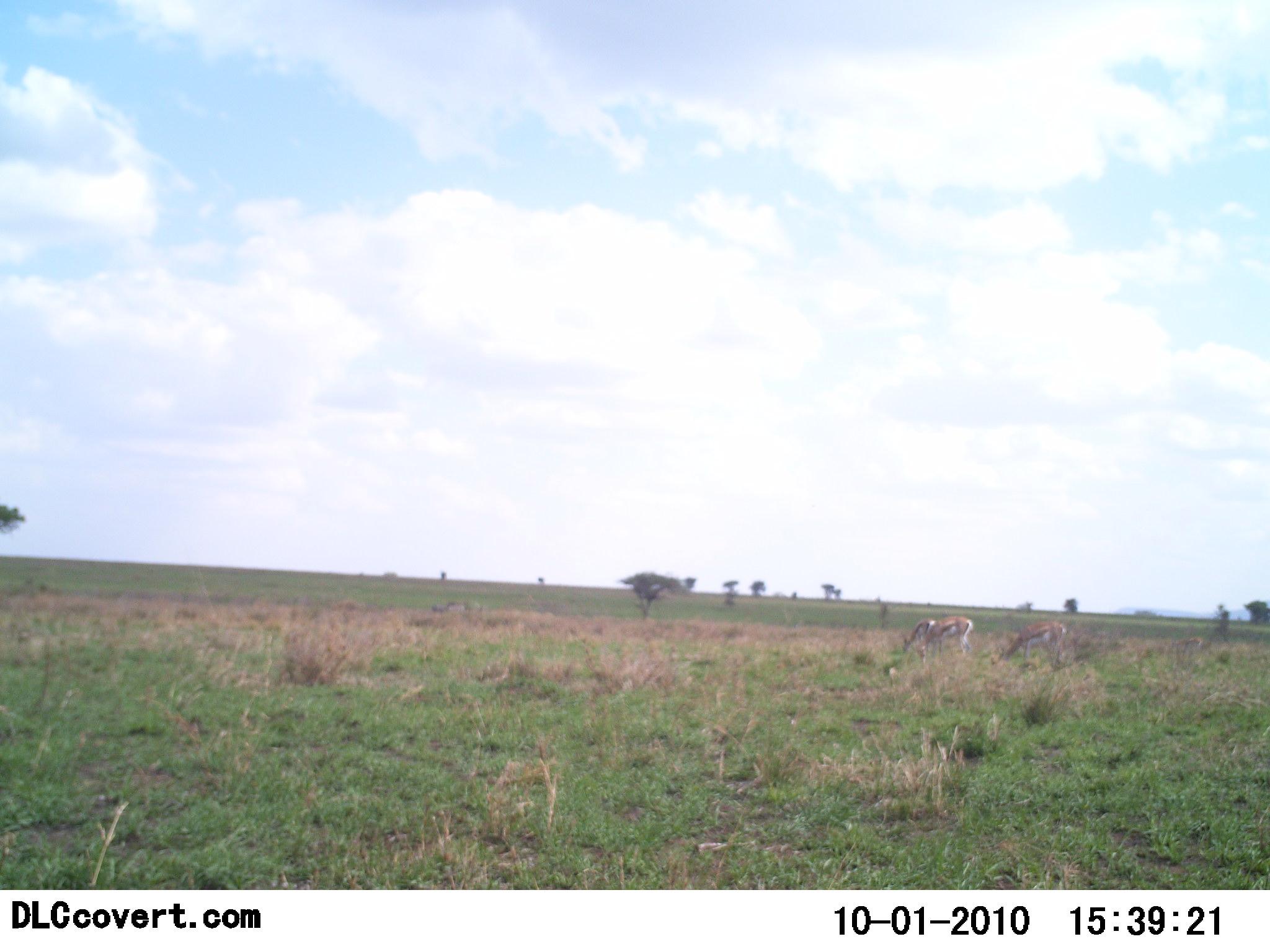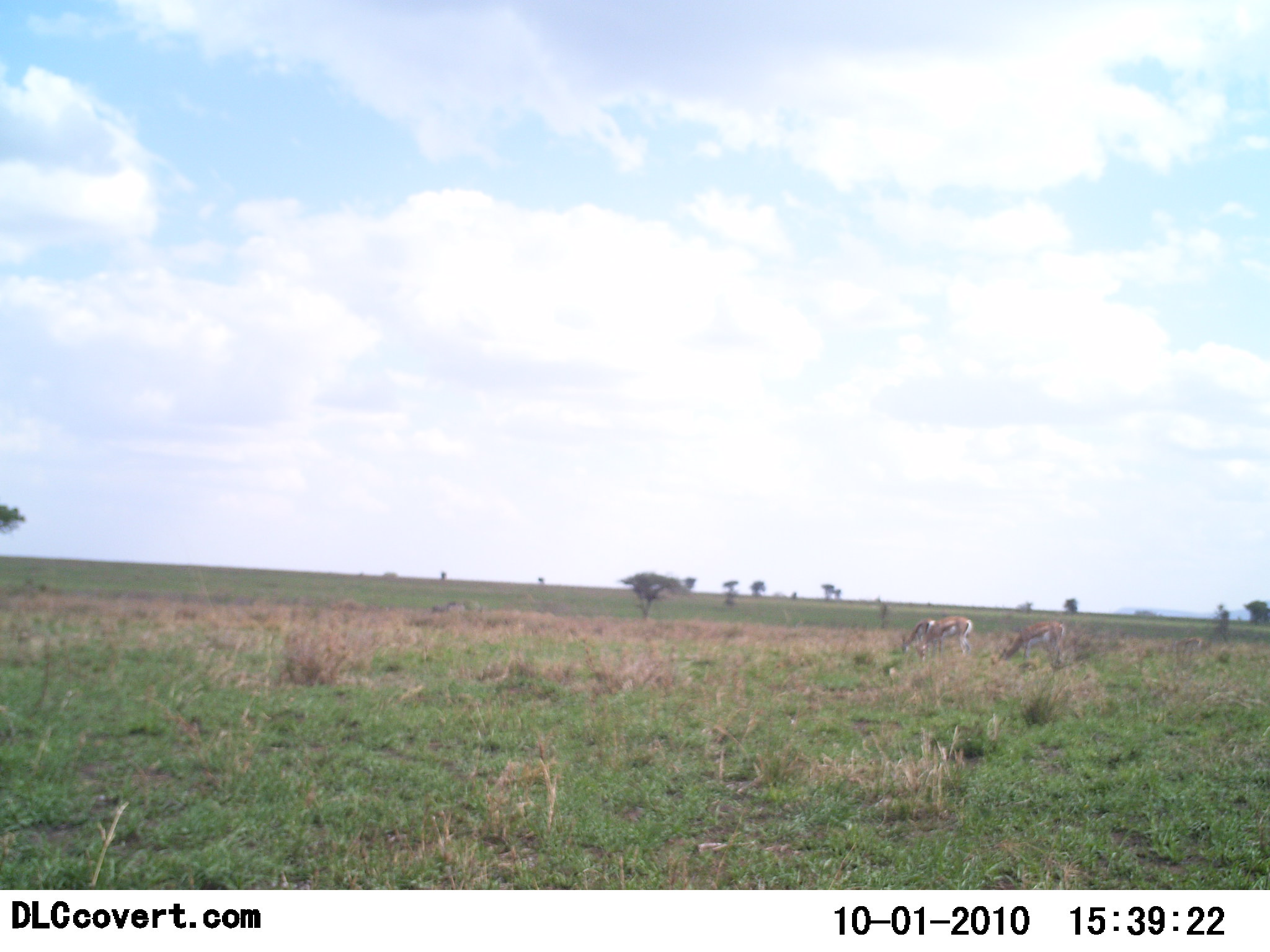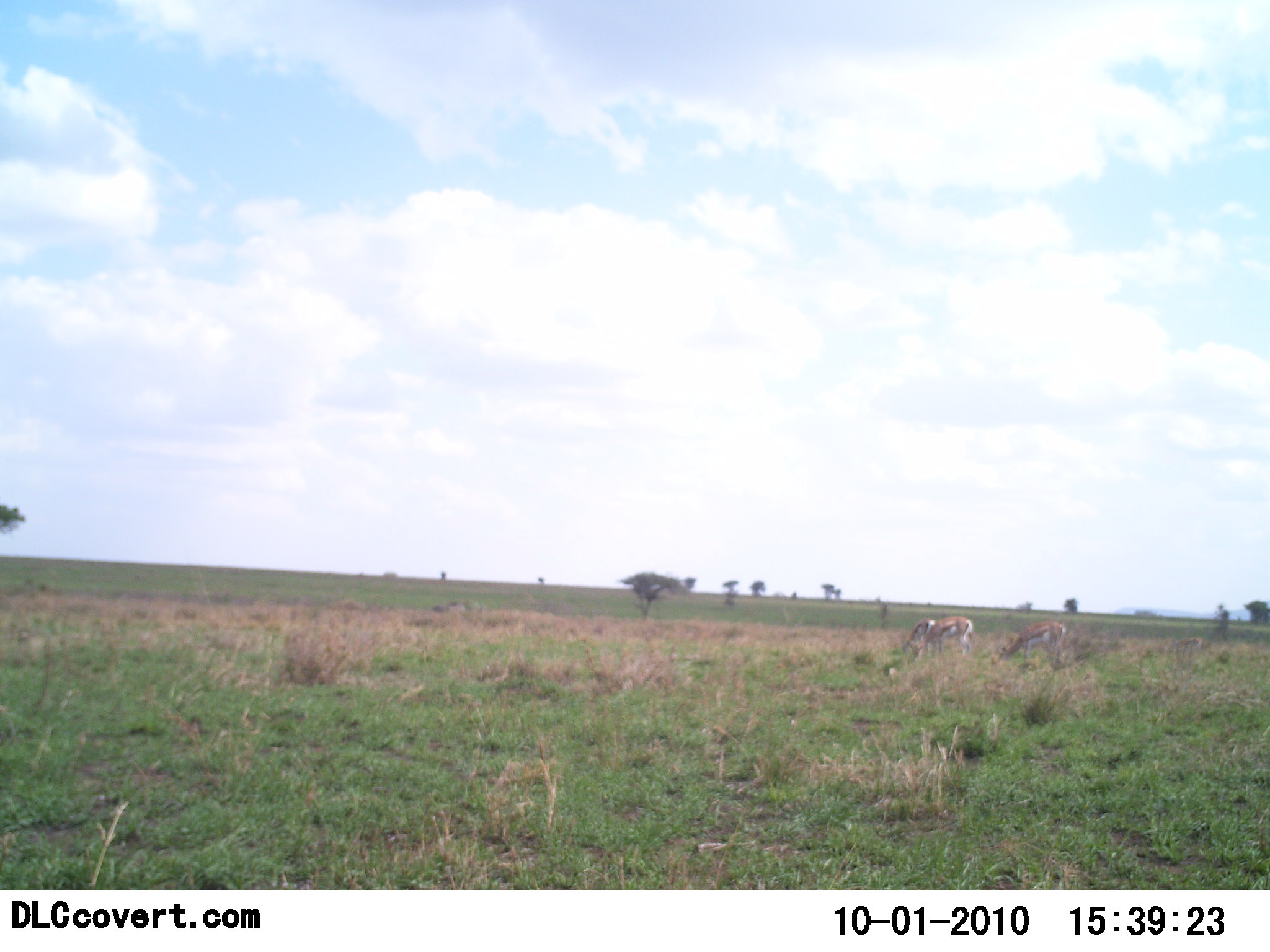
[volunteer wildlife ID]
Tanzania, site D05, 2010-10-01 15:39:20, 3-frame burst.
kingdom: Animalia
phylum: Chordata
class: Mammalia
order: Artiodactyla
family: Bovidae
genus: Eudorcas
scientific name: Eudorcas thomsonii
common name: thomson's gazelle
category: gazellethomsons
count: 3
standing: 27%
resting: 0%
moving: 0%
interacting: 0%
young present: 0%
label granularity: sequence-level